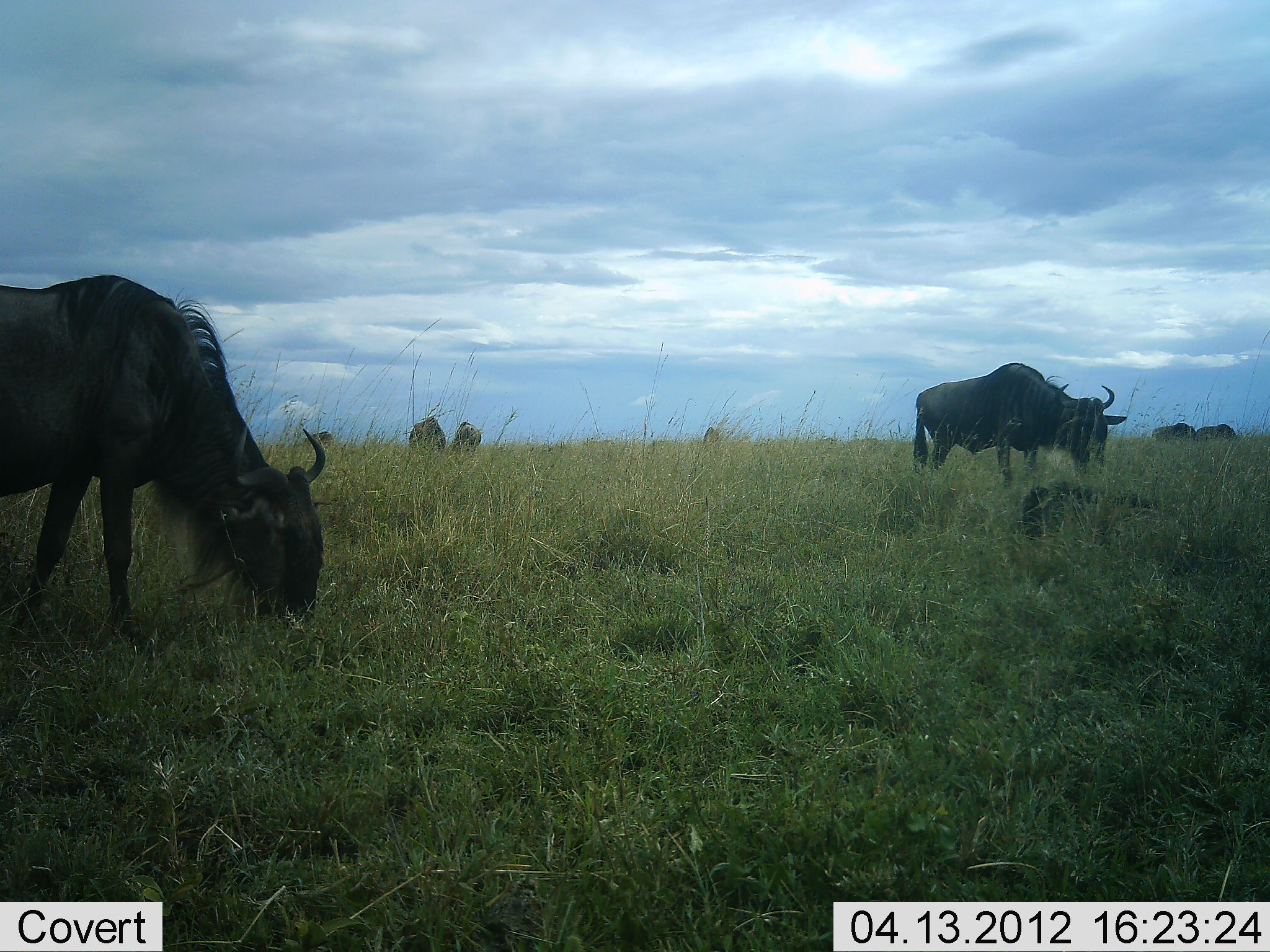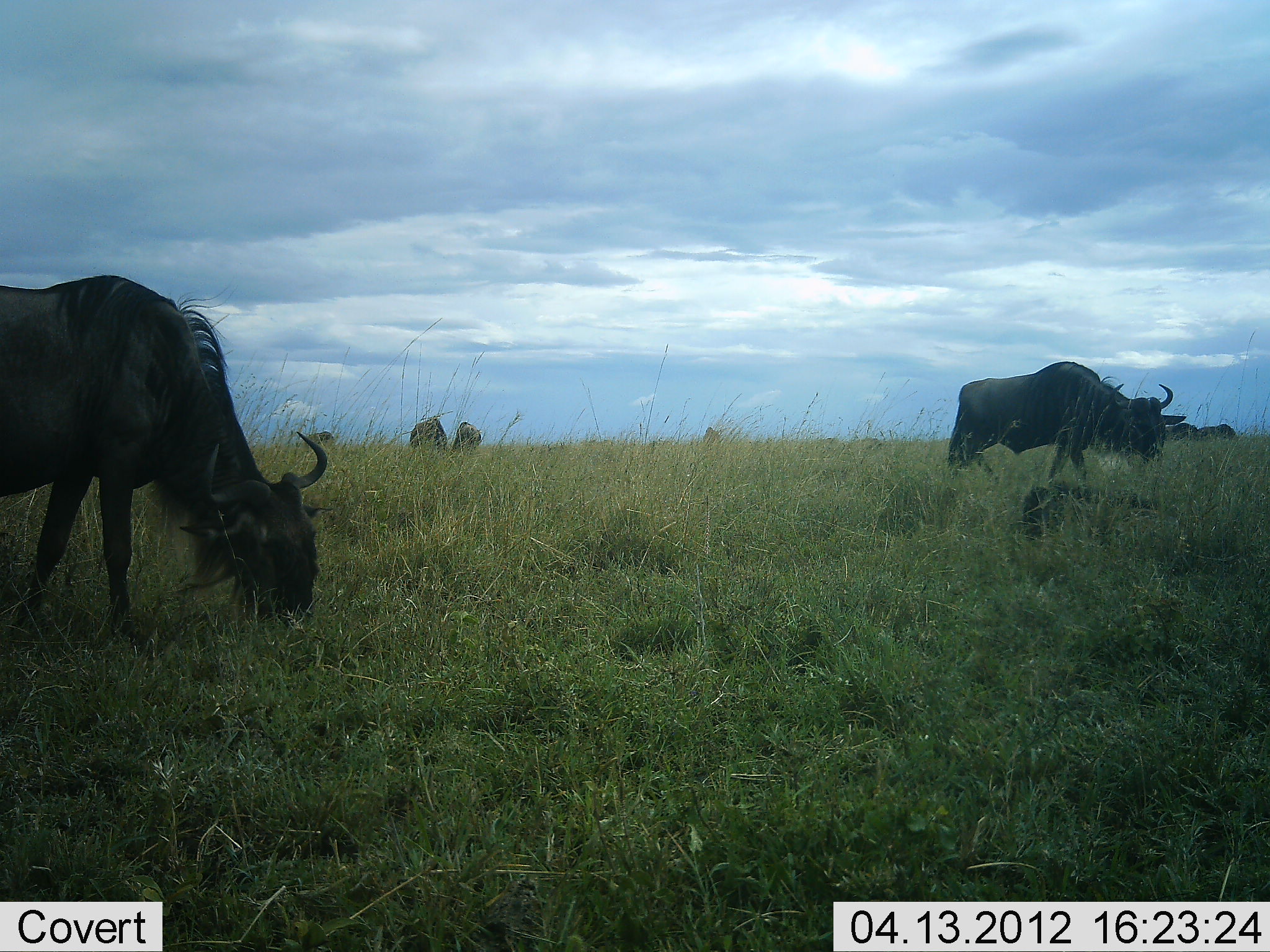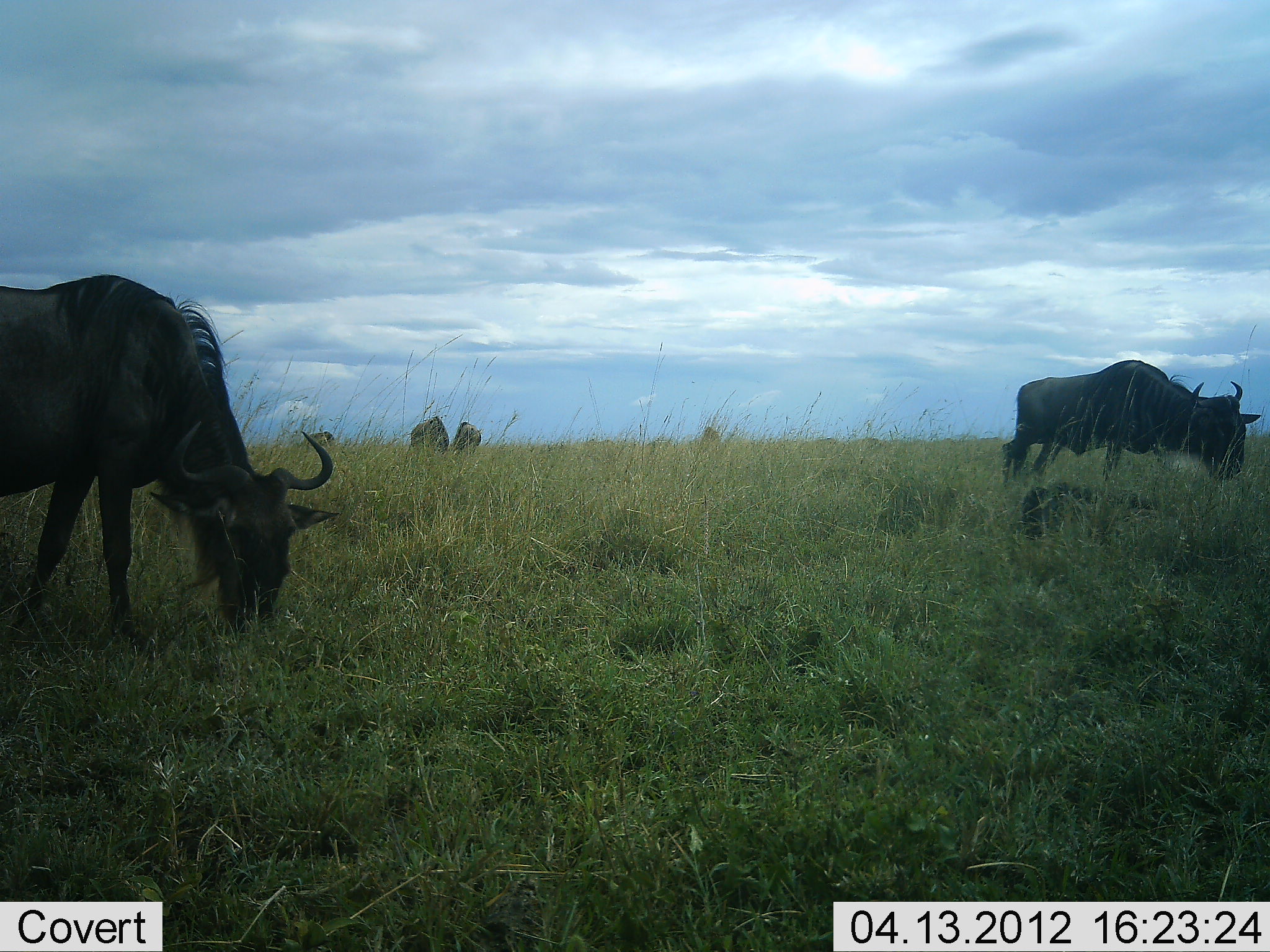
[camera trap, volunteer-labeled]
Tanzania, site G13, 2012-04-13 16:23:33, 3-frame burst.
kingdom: Animalia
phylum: Chordata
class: Mammalia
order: Artiodactyla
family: Bovidae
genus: Connochaetes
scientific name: Connochaetes taurinus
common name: blue wildebeest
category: wildebeest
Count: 6.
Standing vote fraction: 31%.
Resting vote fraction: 8%.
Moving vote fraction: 31%.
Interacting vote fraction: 0%.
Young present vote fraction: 12%.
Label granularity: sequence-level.